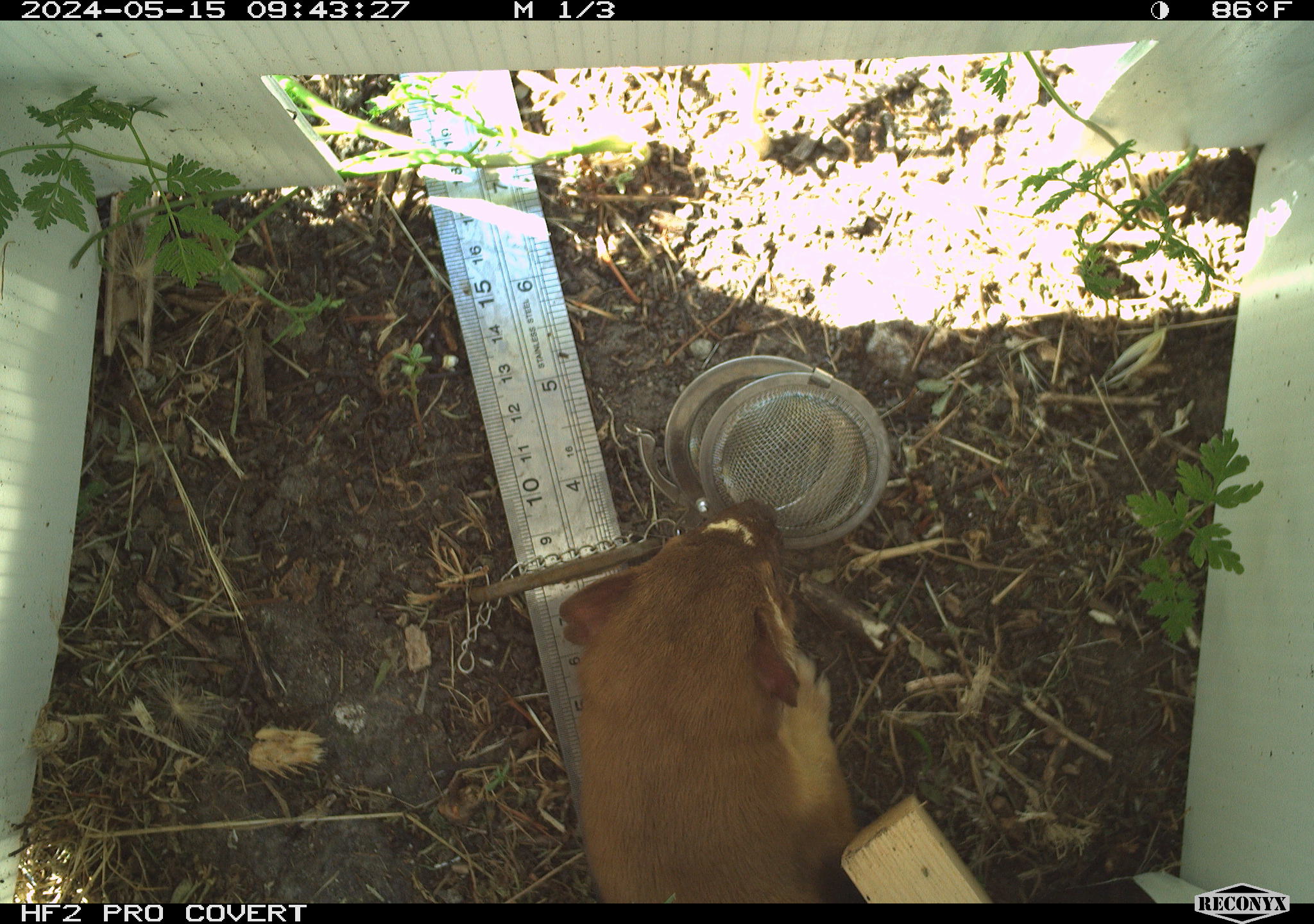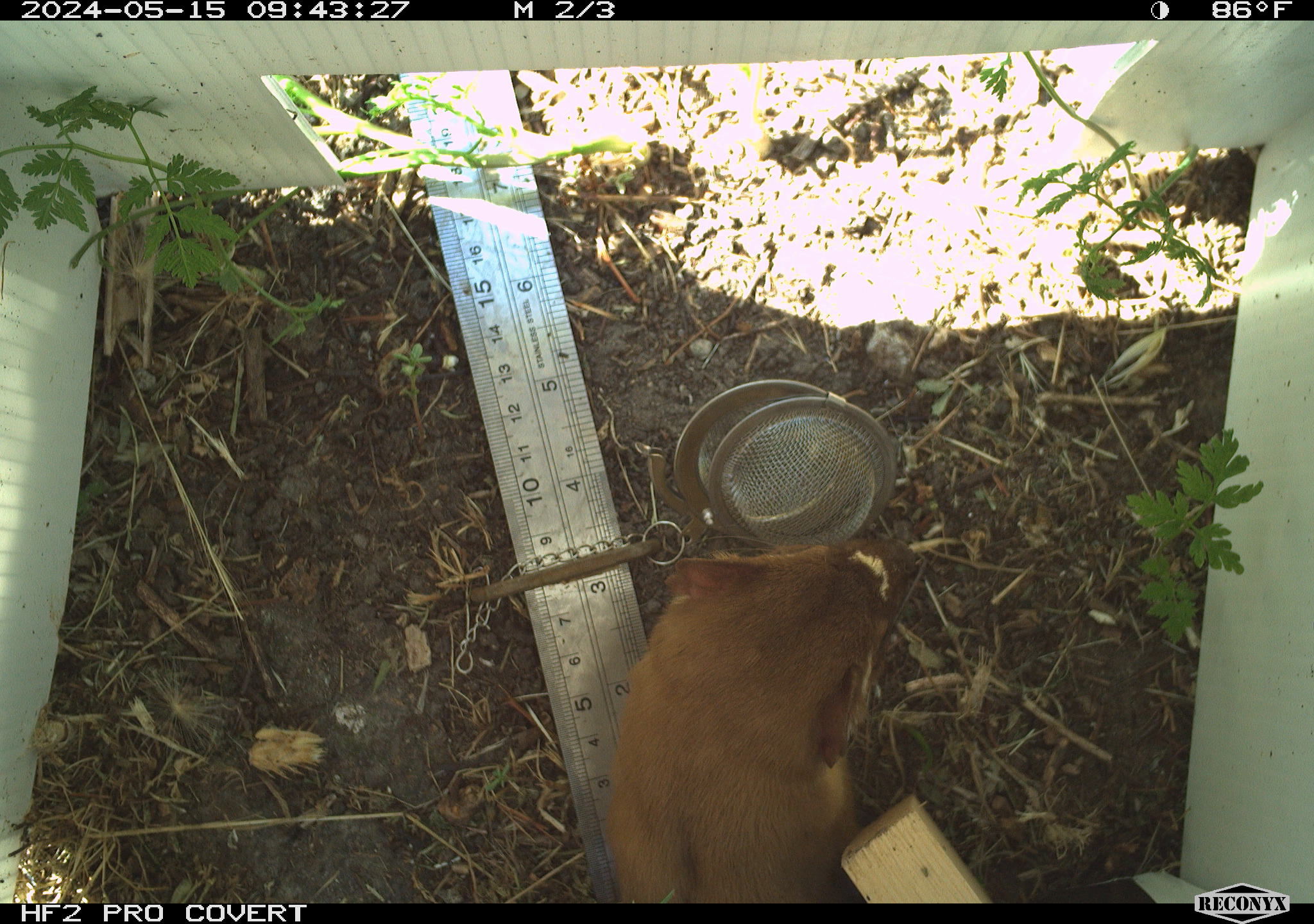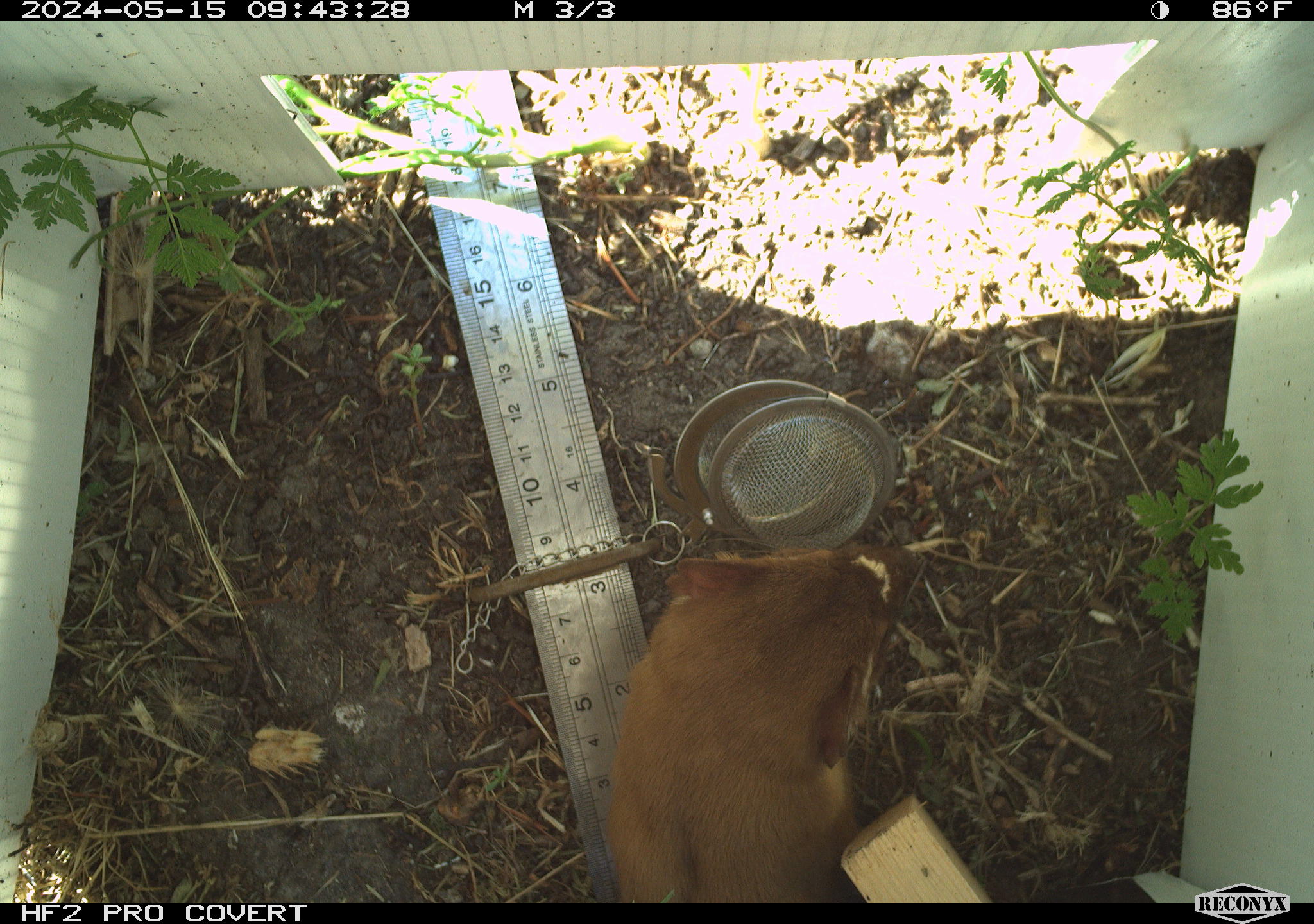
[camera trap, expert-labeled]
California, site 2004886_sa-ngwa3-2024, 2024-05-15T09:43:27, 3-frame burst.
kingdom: Animalia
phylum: Chordata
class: Mammalia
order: Carnivora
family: Mustelidae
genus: Neogale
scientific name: Neogale frenata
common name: long-tailed weasel